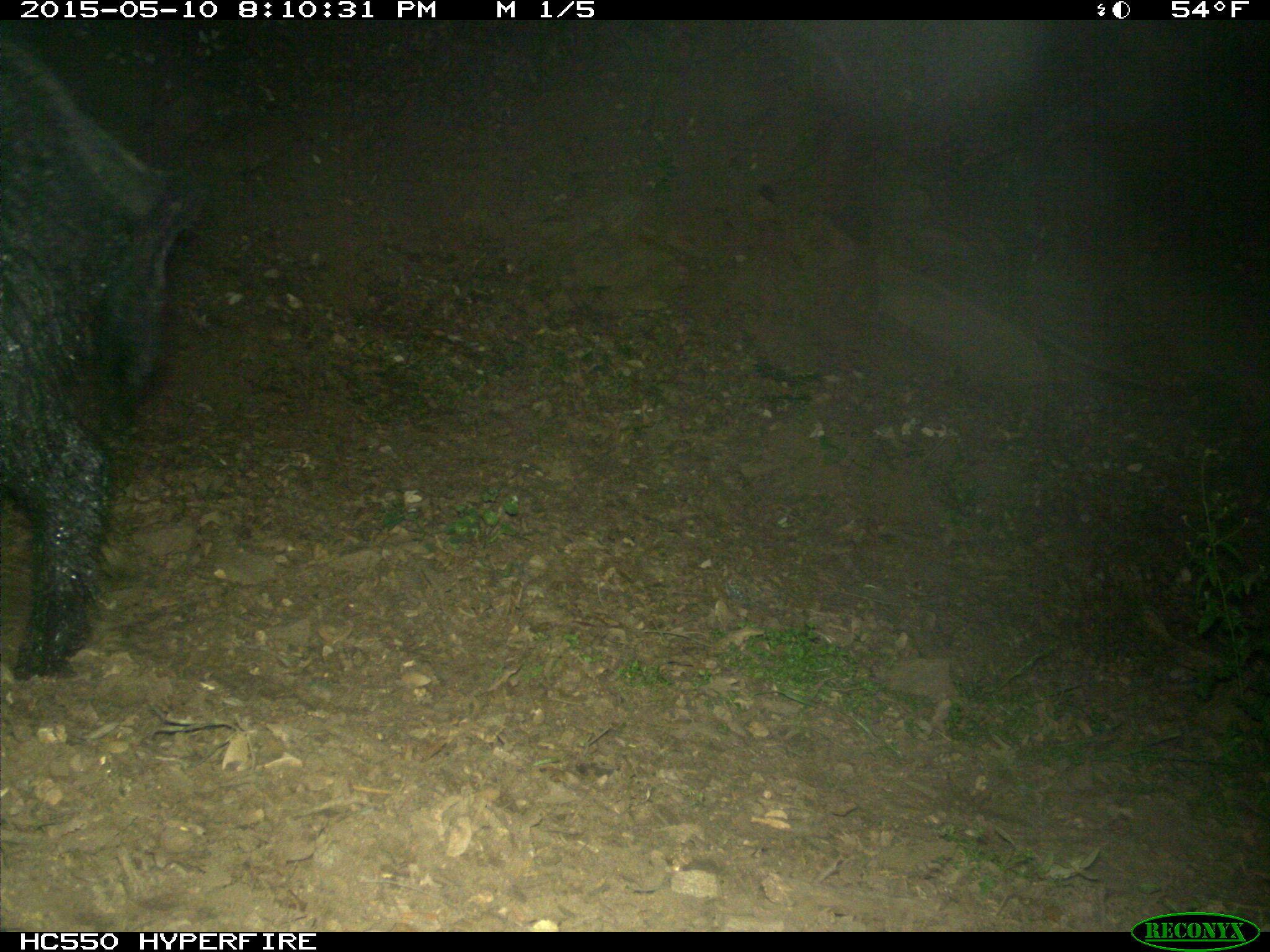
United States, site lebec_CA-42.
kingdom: Animalia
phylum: Chordata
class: Mammalia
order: Artiodactyla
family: Suidae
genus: Sus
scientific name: Sus scrofa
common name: wild boar